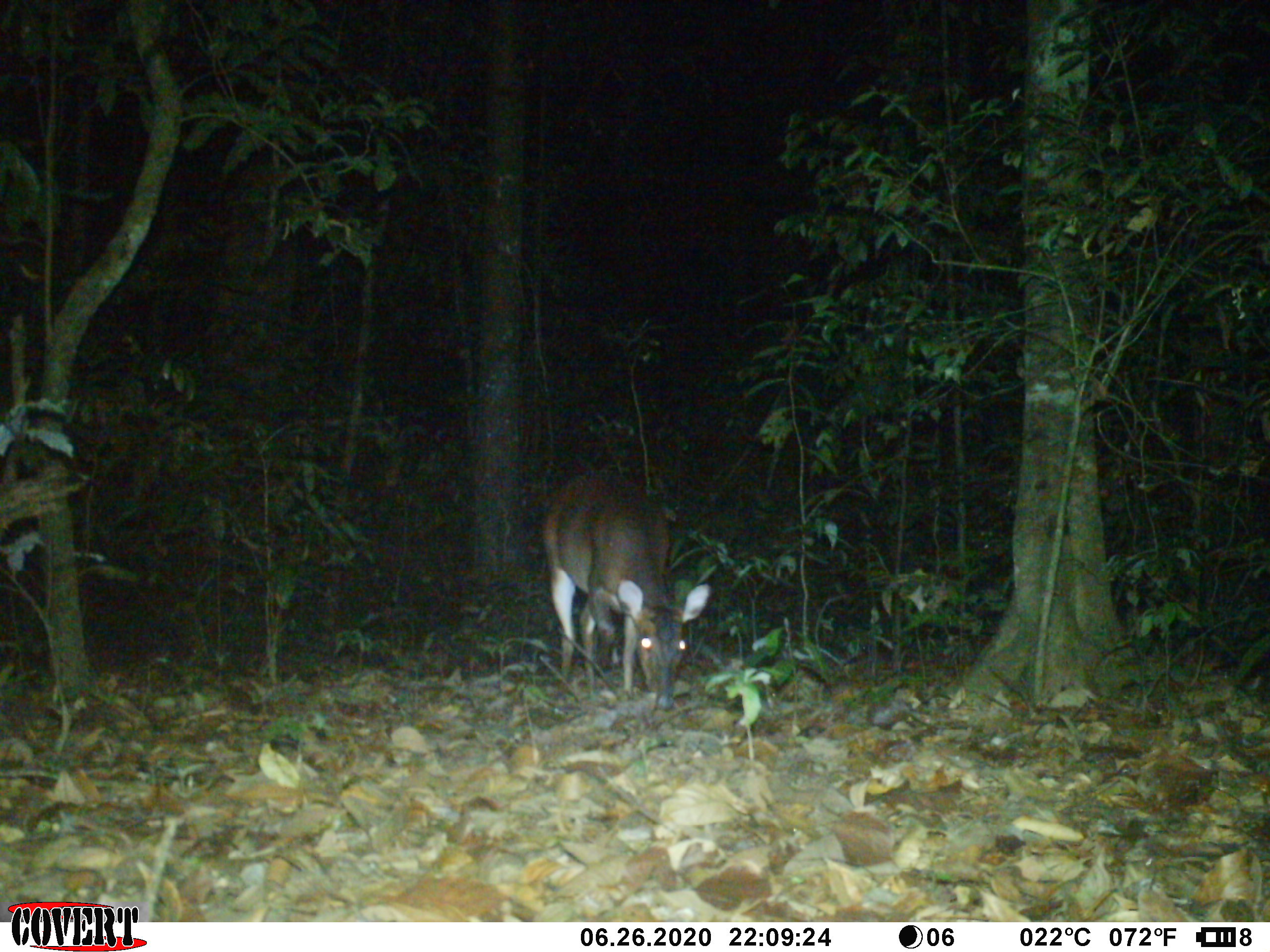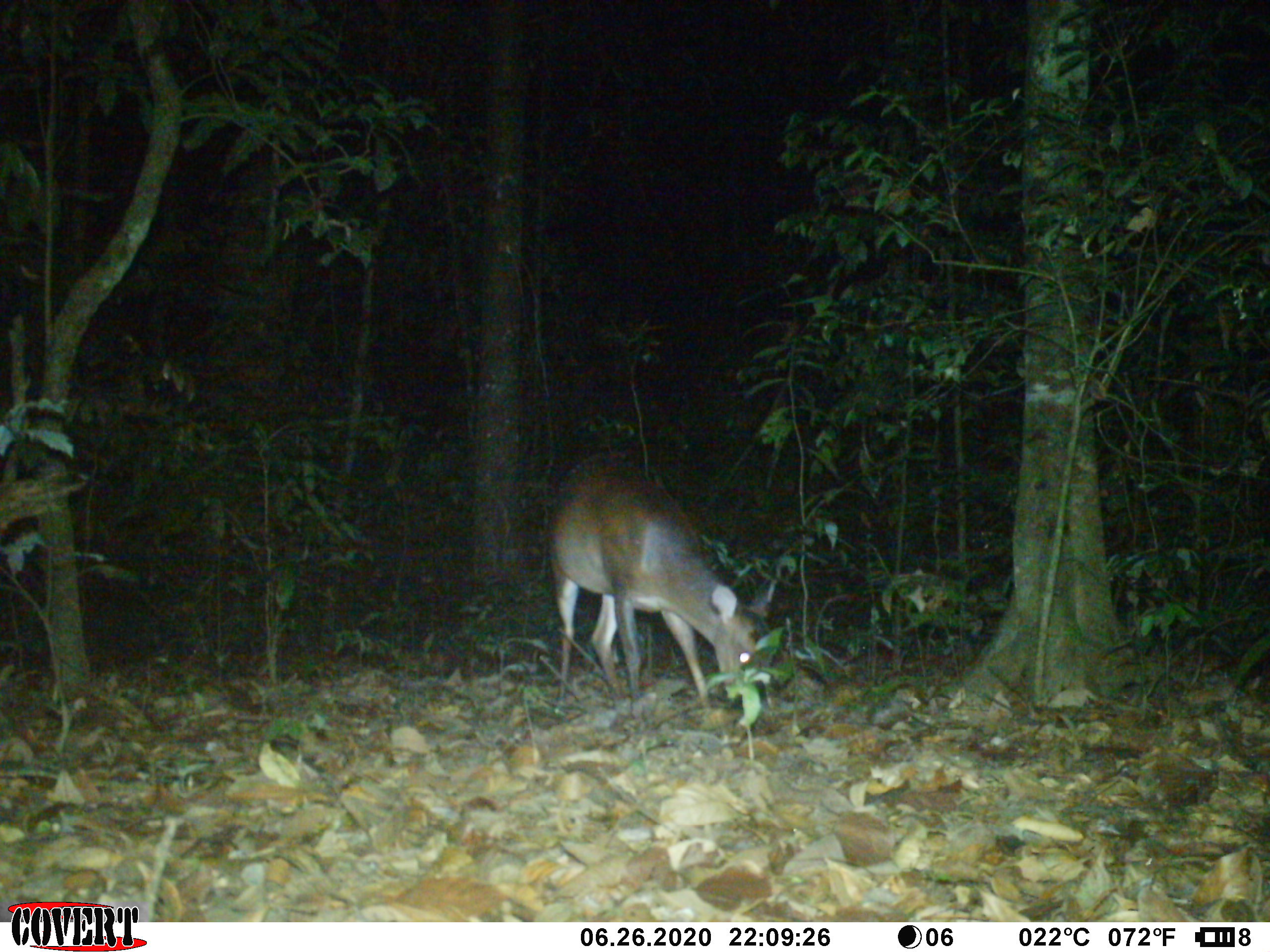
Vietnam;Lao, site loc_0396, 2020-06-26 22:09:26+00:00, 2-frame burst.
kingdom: Animalia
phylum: Chordata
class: Mammalia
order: Artiodactyla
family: Cervidae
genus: Muntiacus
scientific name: Muntiacus vuquangensis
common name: large-antlered muntjac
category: large antlered muntjac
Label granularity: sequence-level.